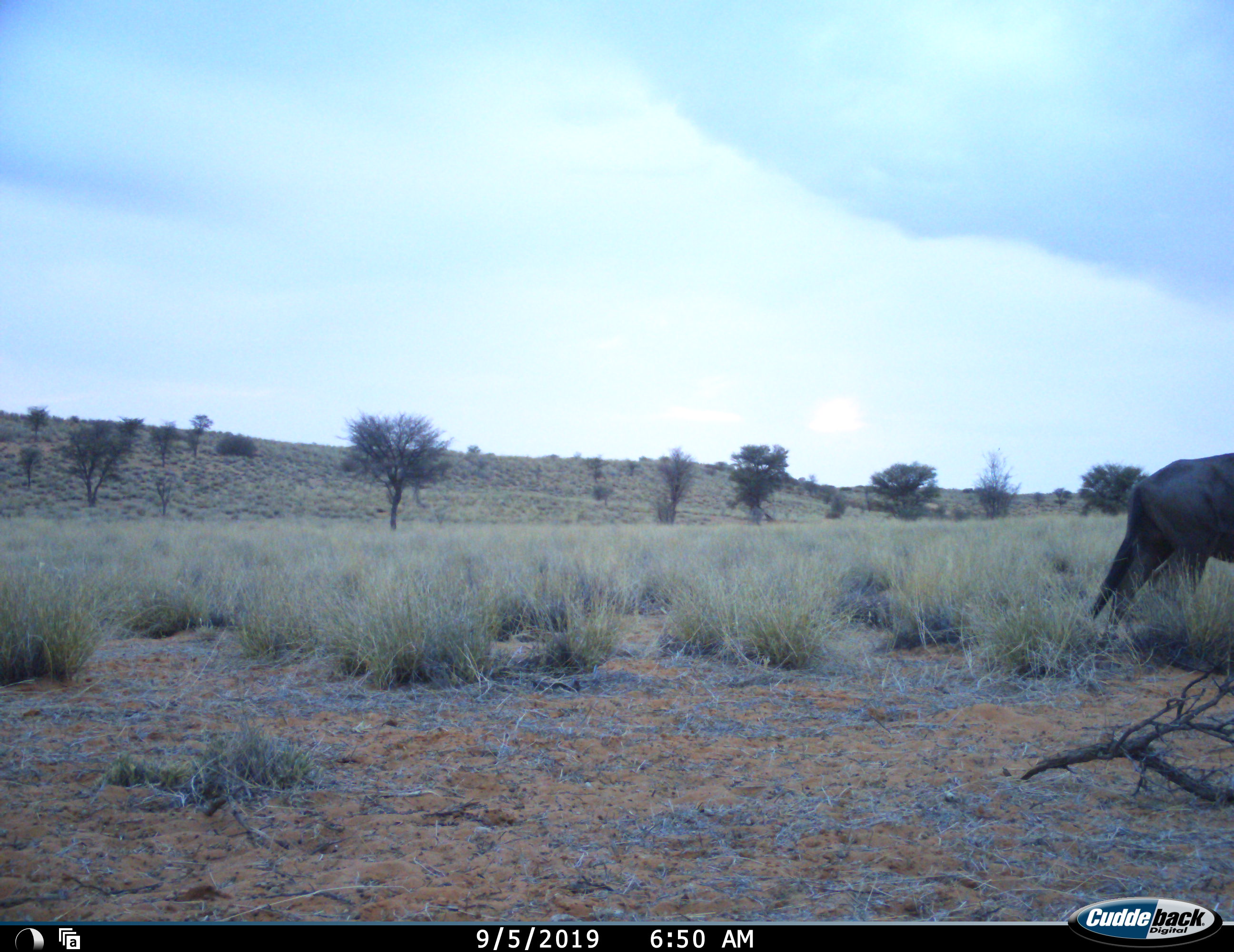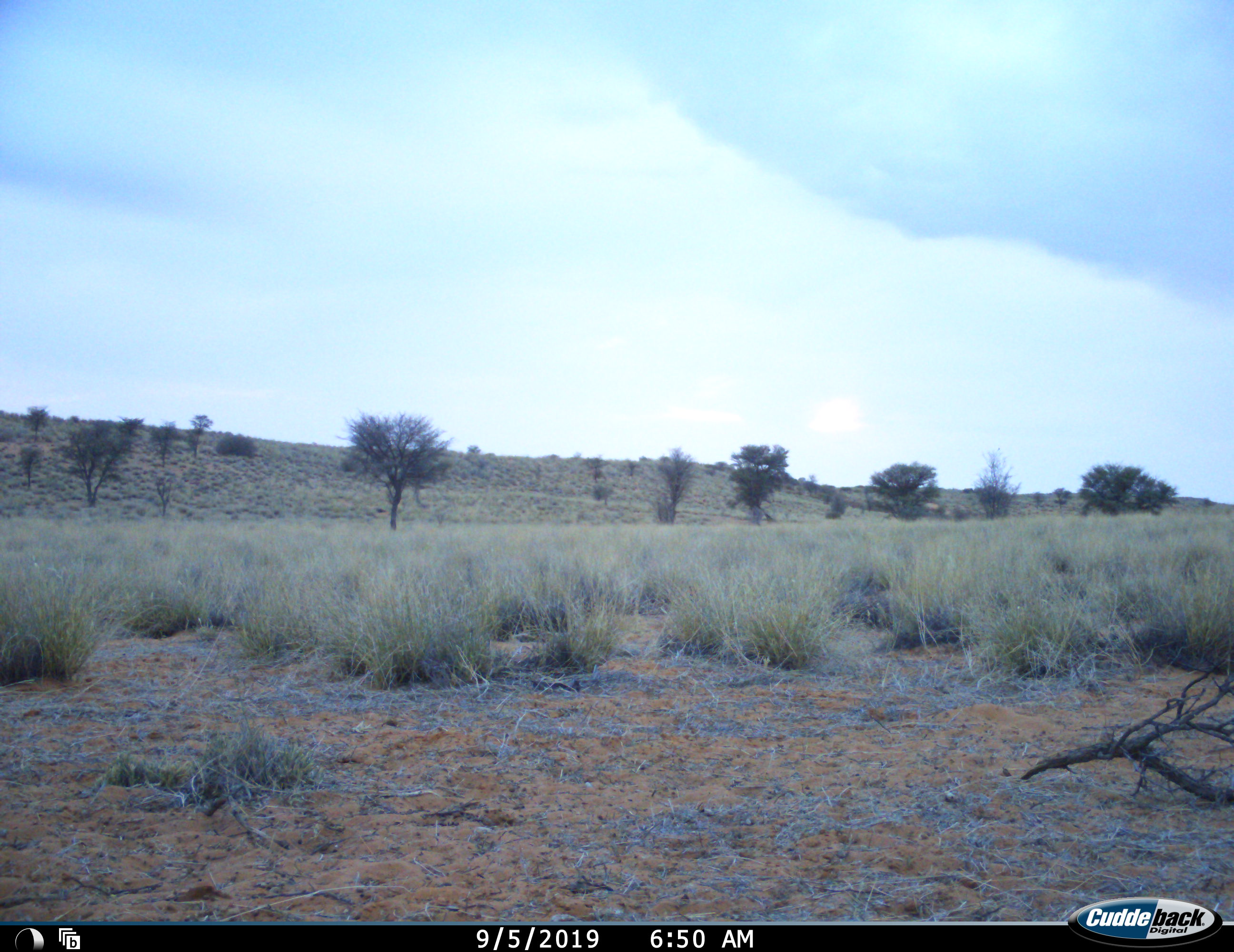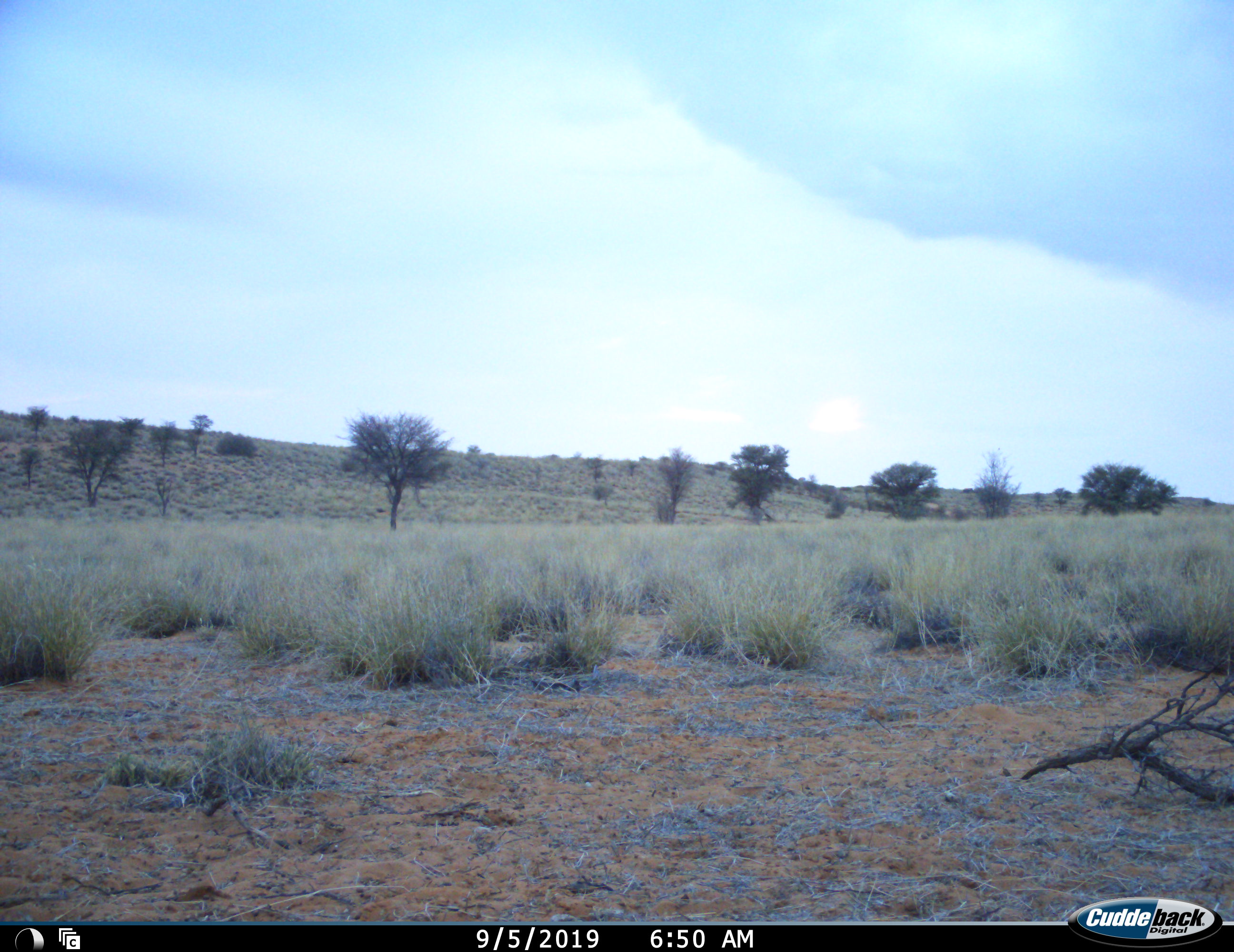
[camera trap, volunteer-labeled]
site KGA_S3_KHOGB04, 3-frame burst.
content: unidentified animal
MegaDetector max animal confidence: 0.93